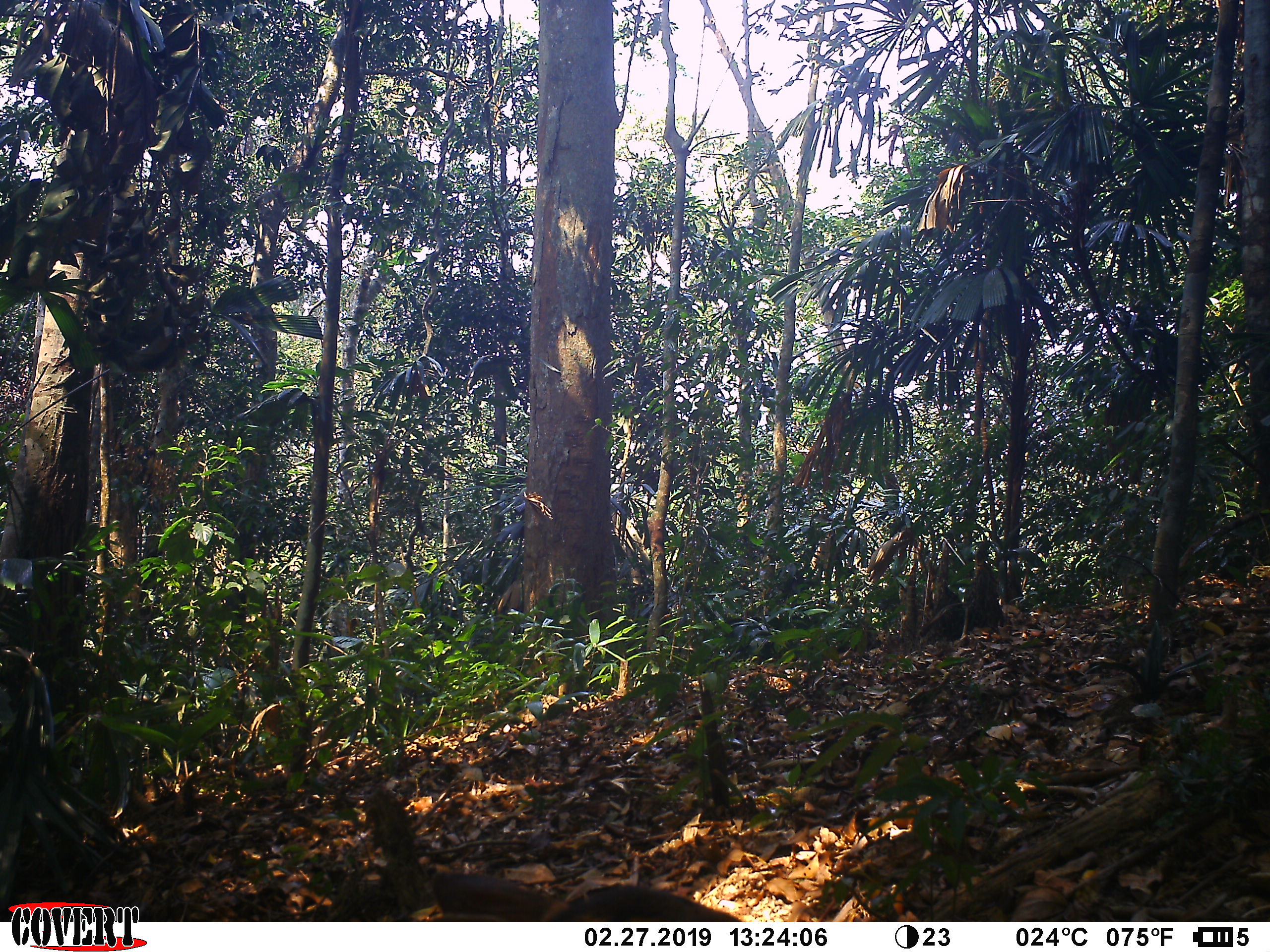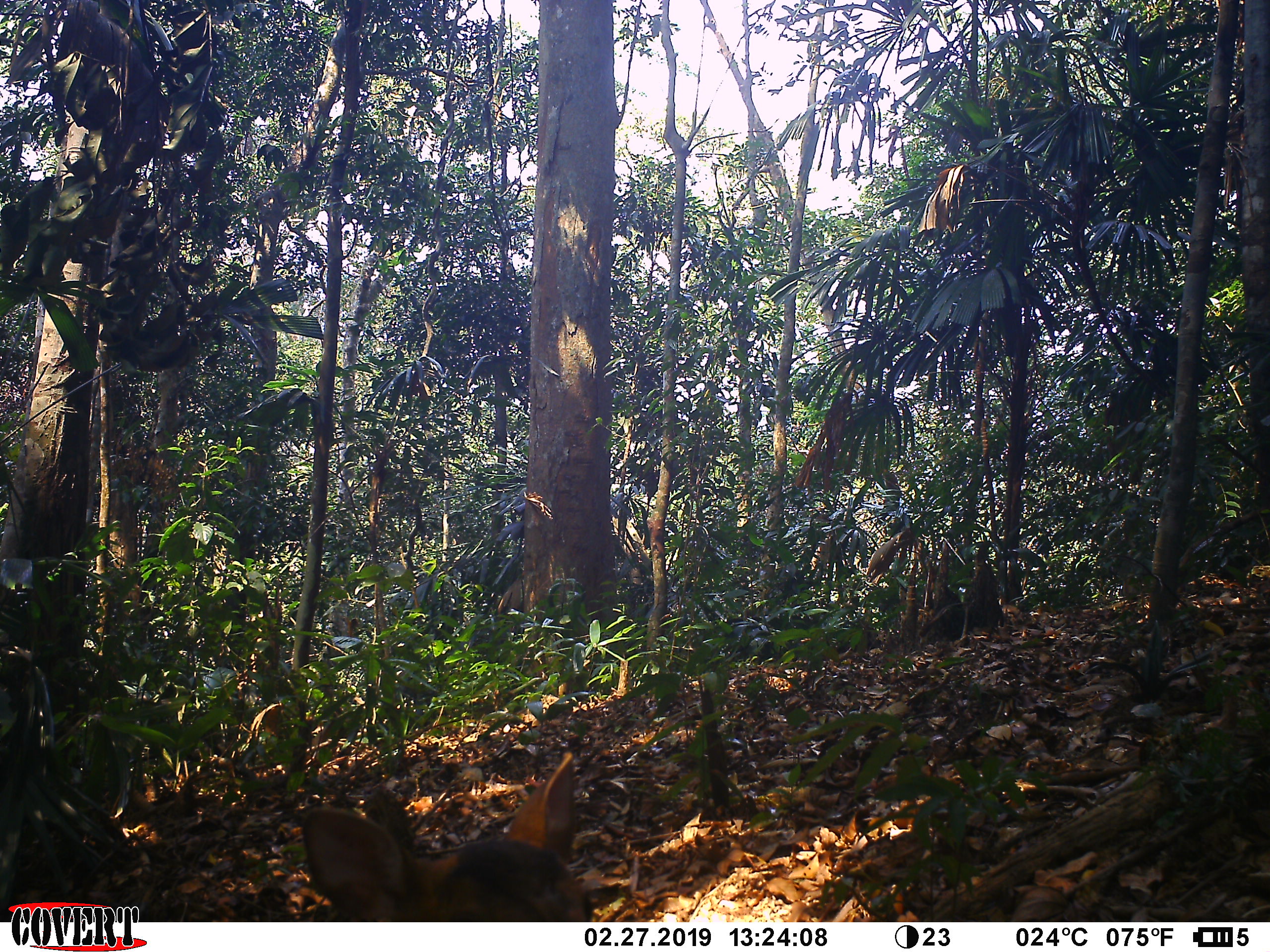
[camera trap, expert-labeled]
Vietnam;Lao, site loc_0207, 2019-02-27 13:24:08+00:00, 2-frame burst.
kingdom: Animalia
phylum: Chordata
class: Mammalia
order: Artiodactyla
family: Cervidae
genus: Muntiacus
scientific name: Muntiacus vuquangensis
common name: large-antlered muntjac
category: large antlered muntjac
Large antlered muntjac (large-antlered muntjac) (Muntiacus vuquangensis). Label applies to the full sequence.